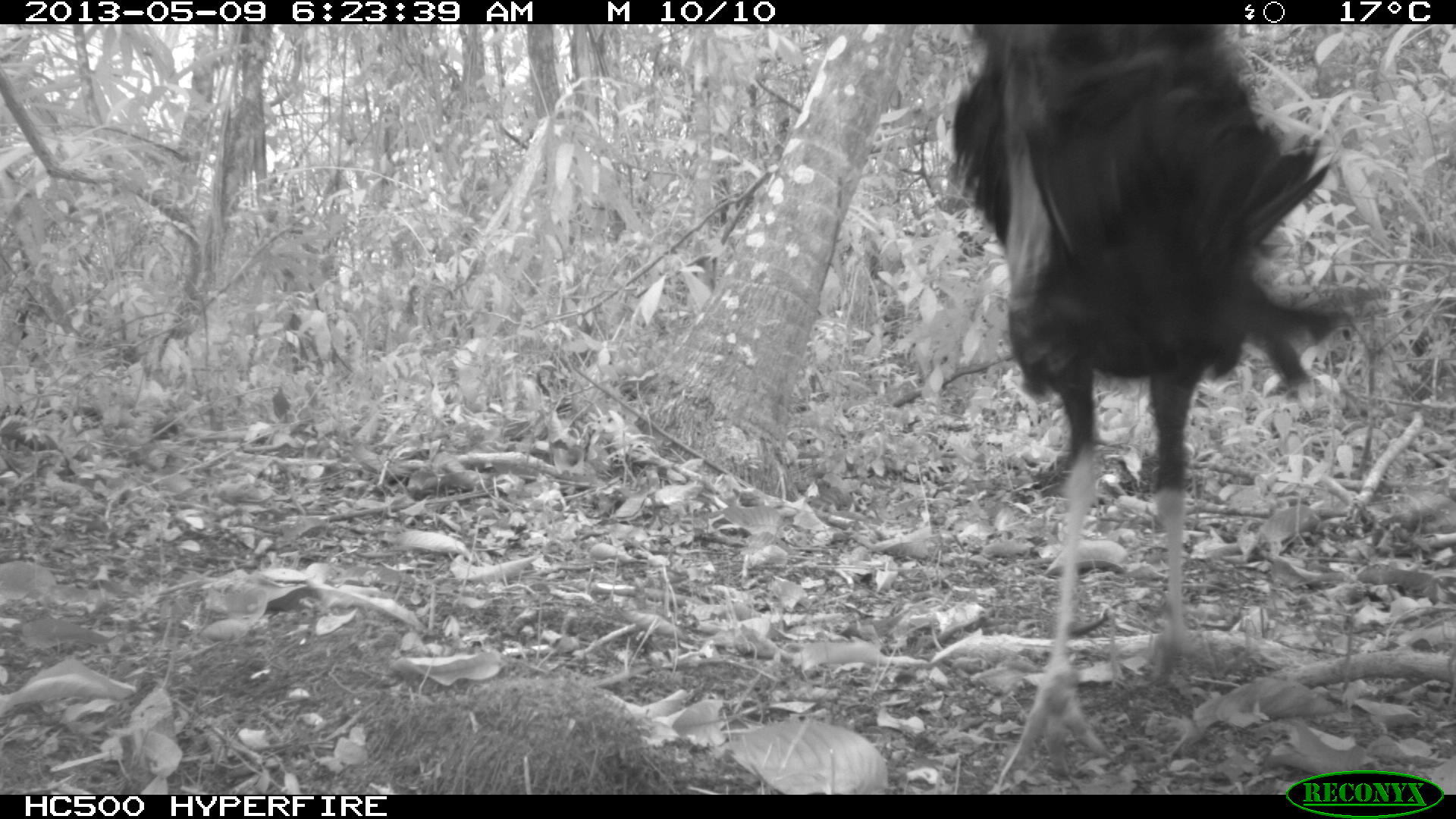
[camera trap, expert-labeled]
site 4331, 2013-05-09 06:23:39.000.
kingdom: Animalia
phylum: Chordata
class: Aves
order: Galliformes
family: Phasianidae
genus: Meleagris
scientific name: Meleagris ocellata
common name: ocellated turkey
Meleagris ocellata (ocellated turkey), count 1, sex male.